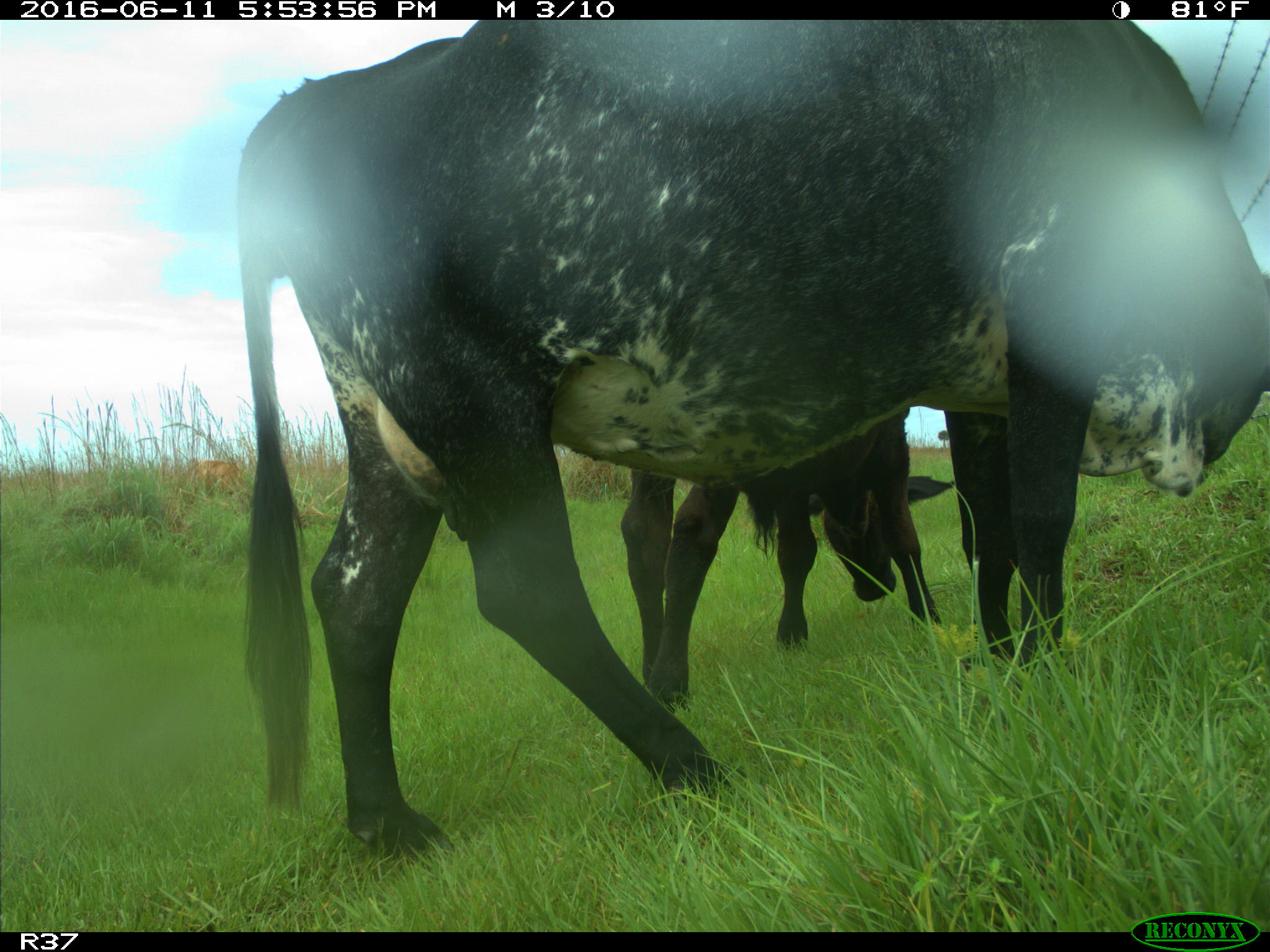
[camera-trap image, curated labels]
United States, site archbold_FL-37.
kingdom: Animalia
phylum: Chordata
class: Mammalia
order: Artiodactyla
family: Bovidae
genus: Bos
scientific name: Bos taurus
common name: domestic cow